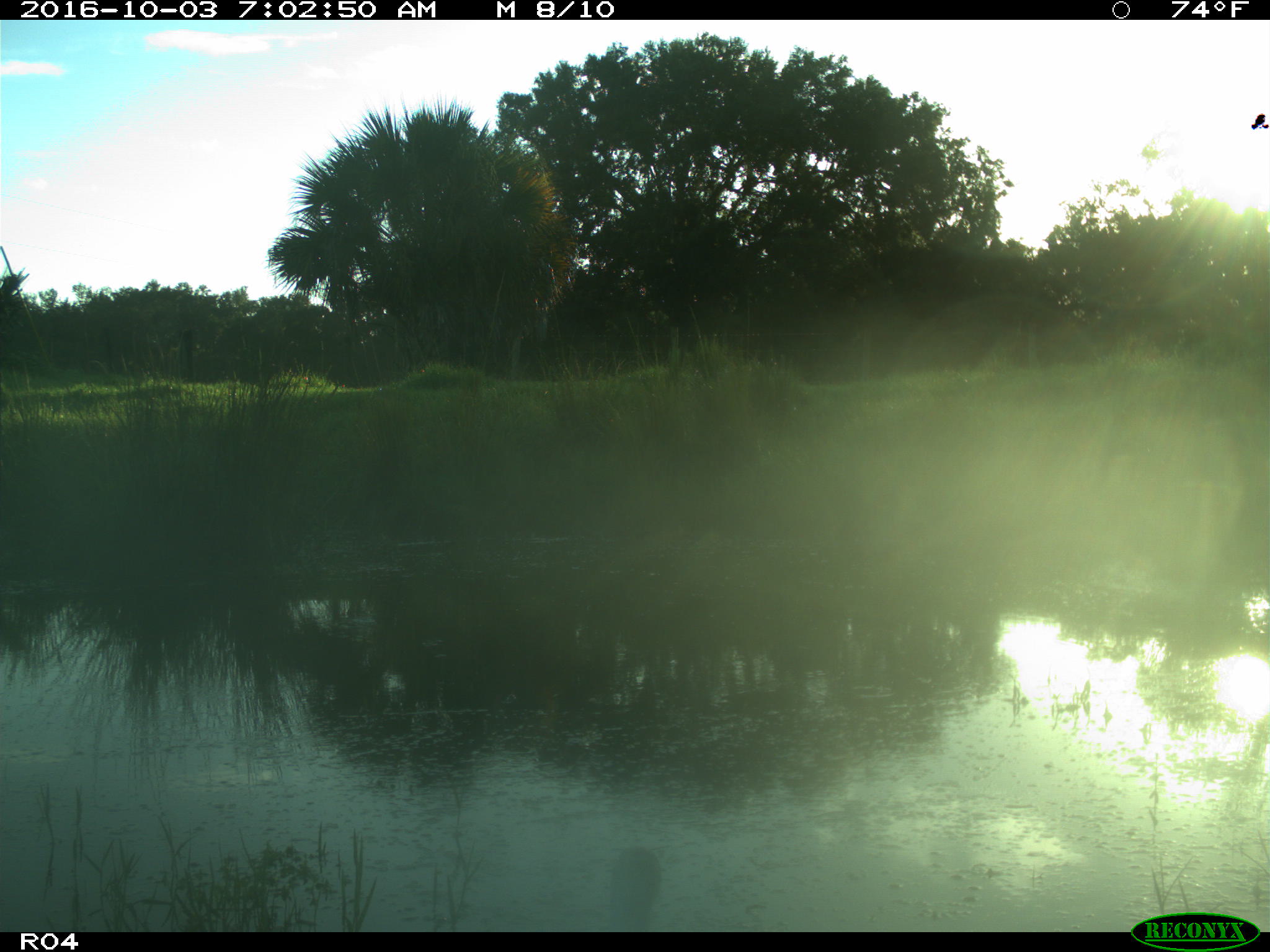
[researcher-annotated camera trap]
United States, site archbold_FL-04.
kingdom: Animalia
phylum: Chordata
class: Aves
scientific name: Aves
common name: birds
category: unidentified bird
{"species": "unidentified bird (birds) (Aves)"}